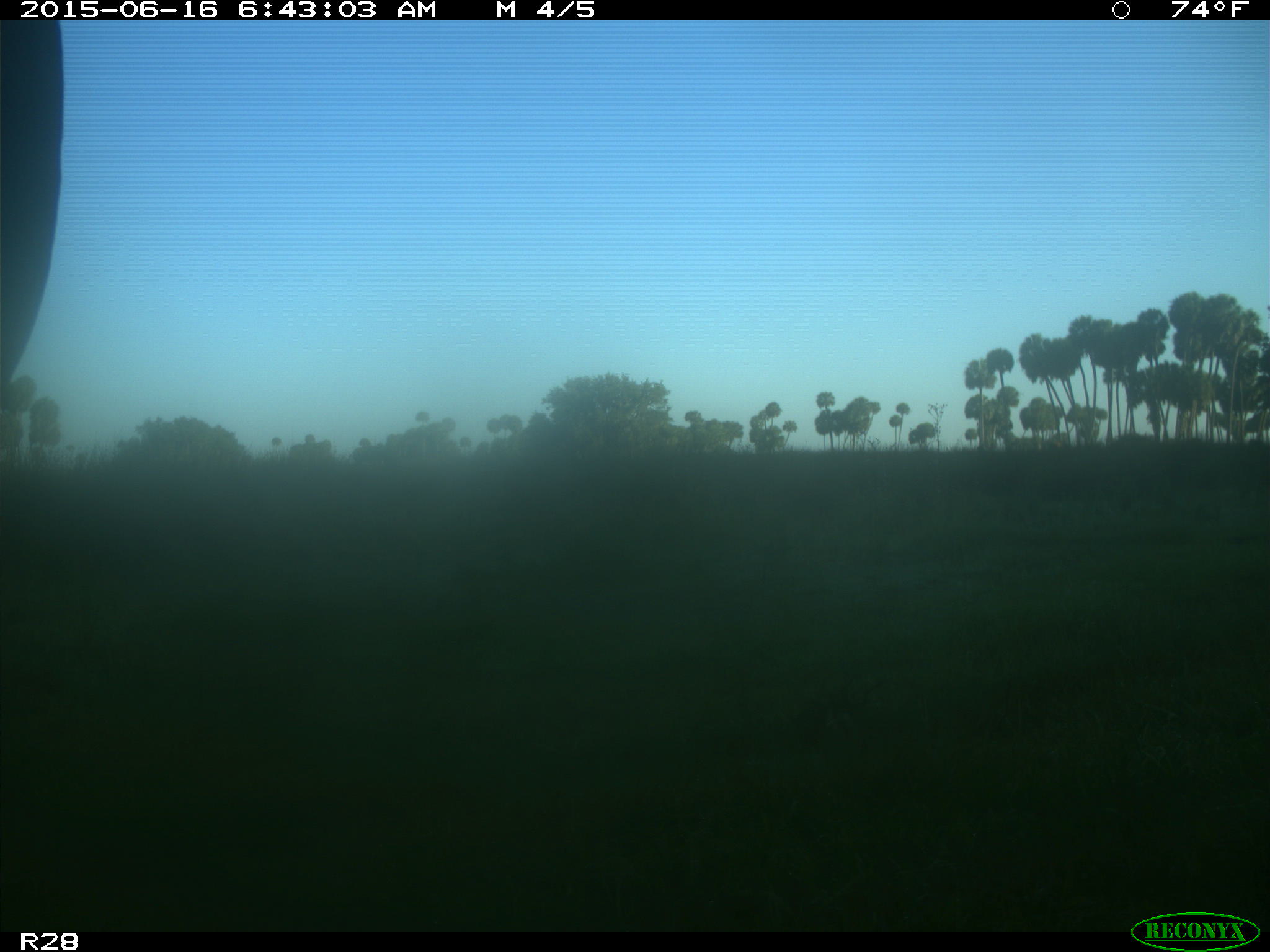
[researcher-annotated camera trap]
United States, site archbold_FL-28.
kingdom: Animalia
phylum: Chordata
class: Mammalia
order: Artiodactyla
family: Bovidae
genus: Bos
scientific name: Bos taurus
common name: domestic cow